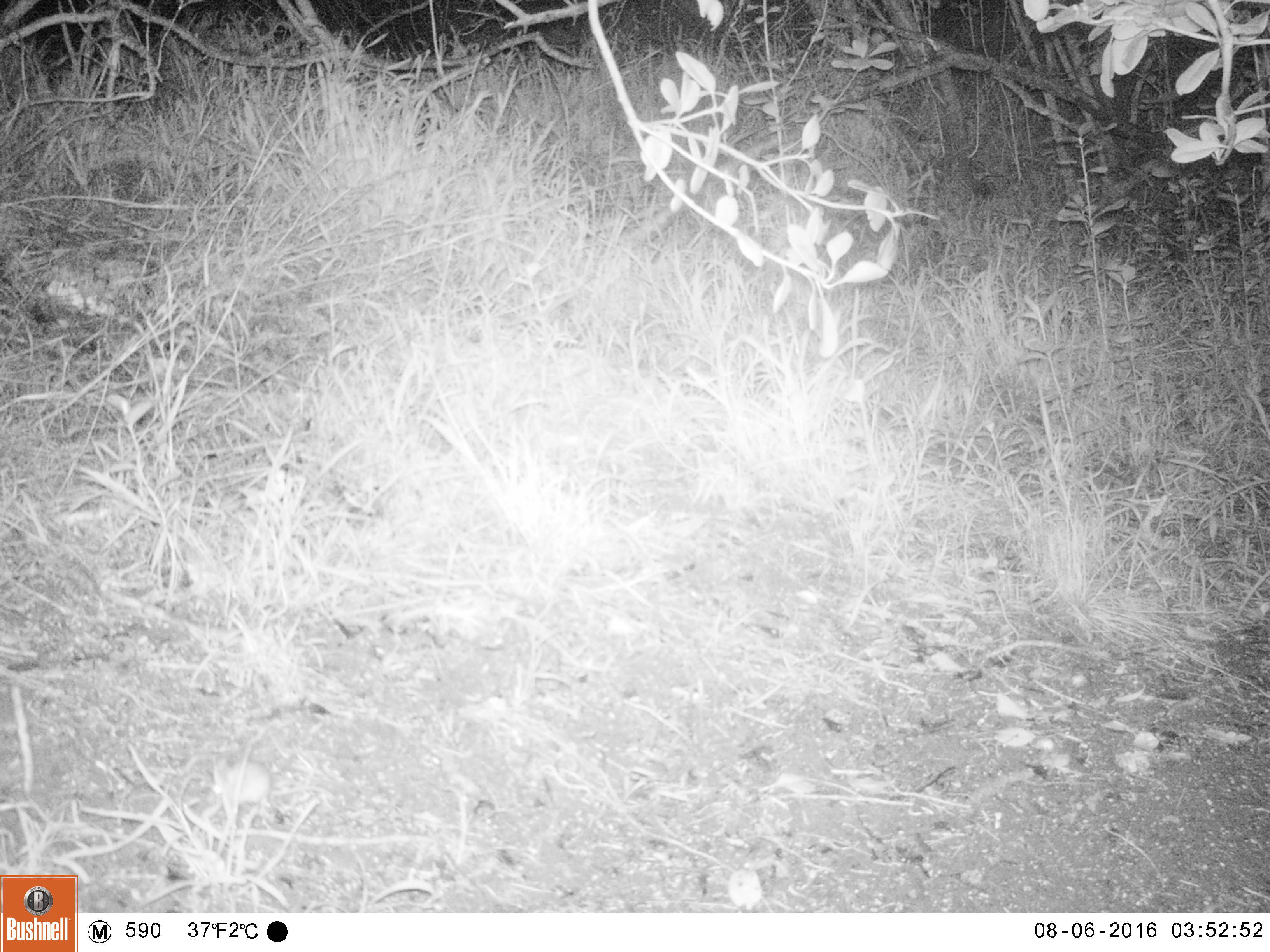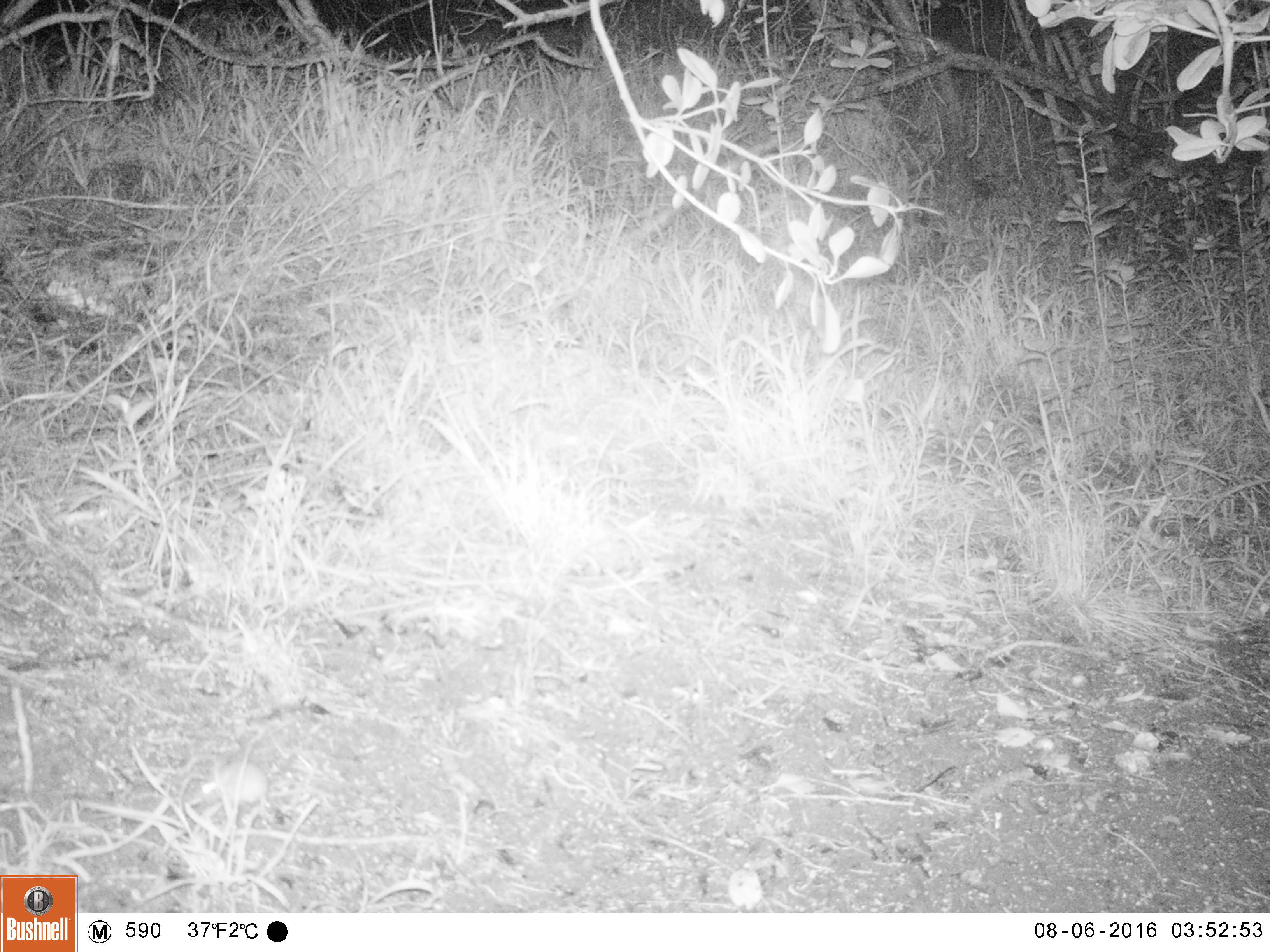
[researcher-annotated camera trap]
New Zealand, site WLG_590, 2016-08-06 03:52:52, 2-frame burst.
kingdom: Animalia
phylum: Chordata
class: Mammalia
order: Rodentia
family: Muridae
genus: Mus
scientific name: Mus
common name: mouse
Mouse (Mus).